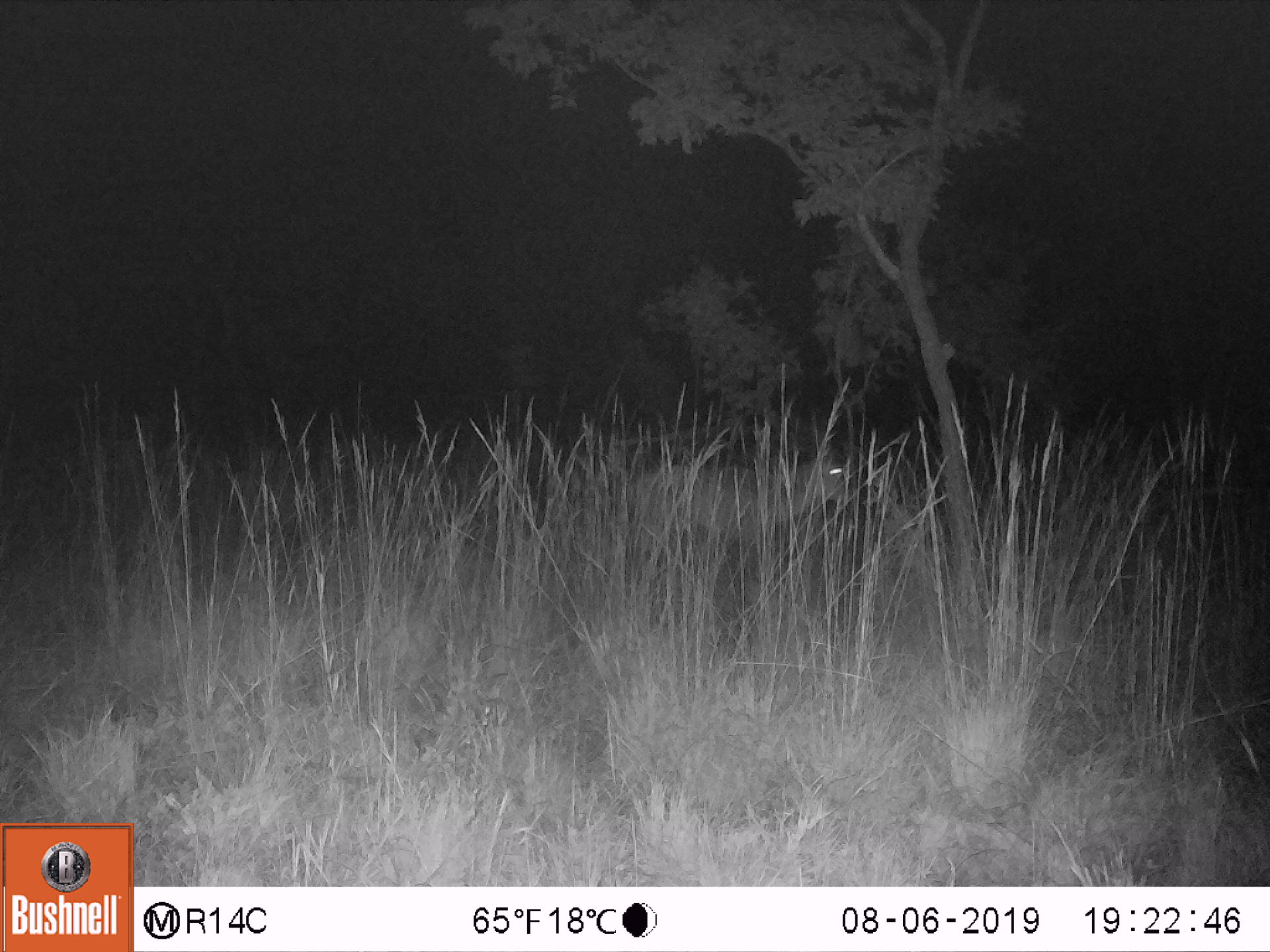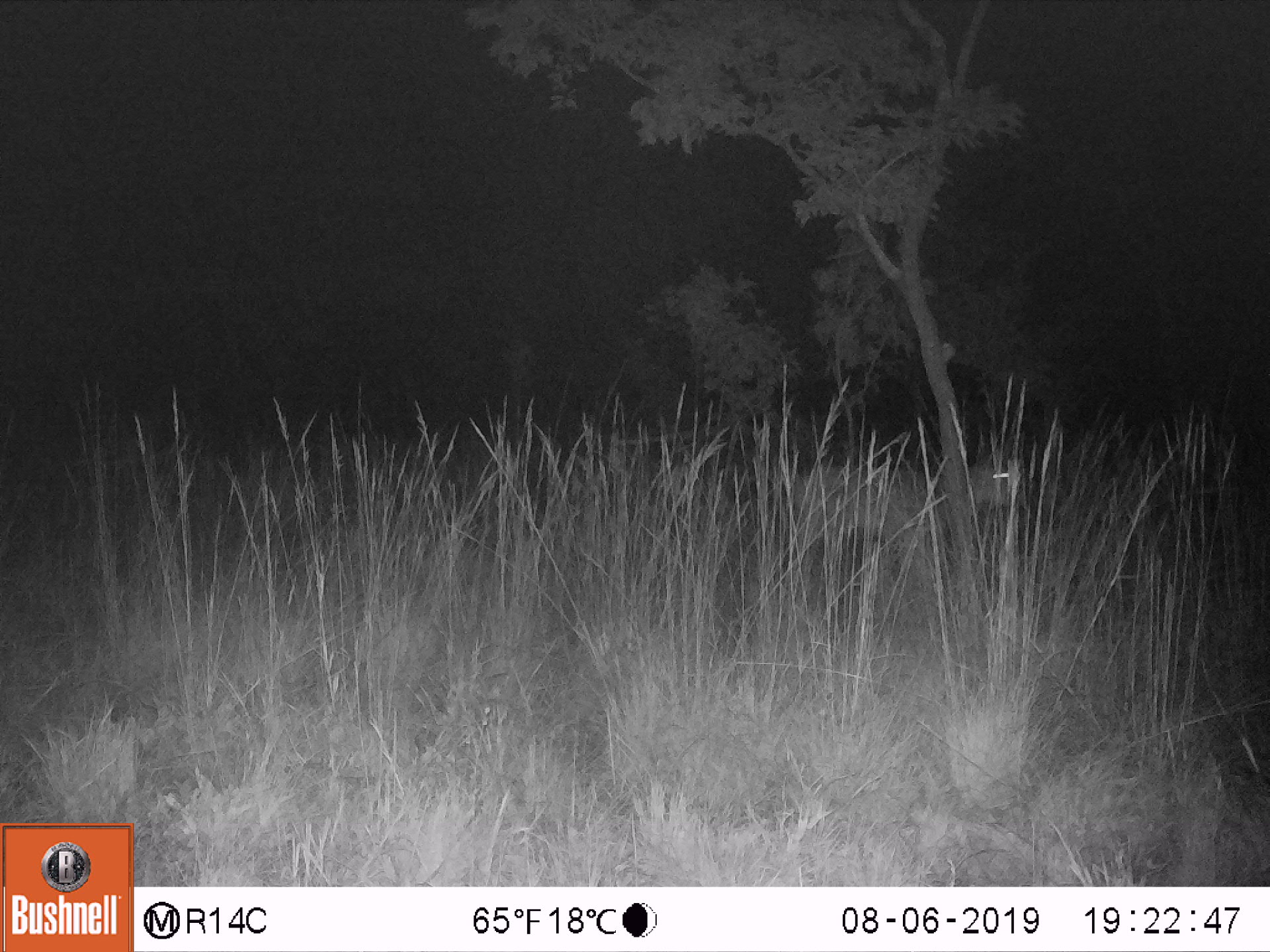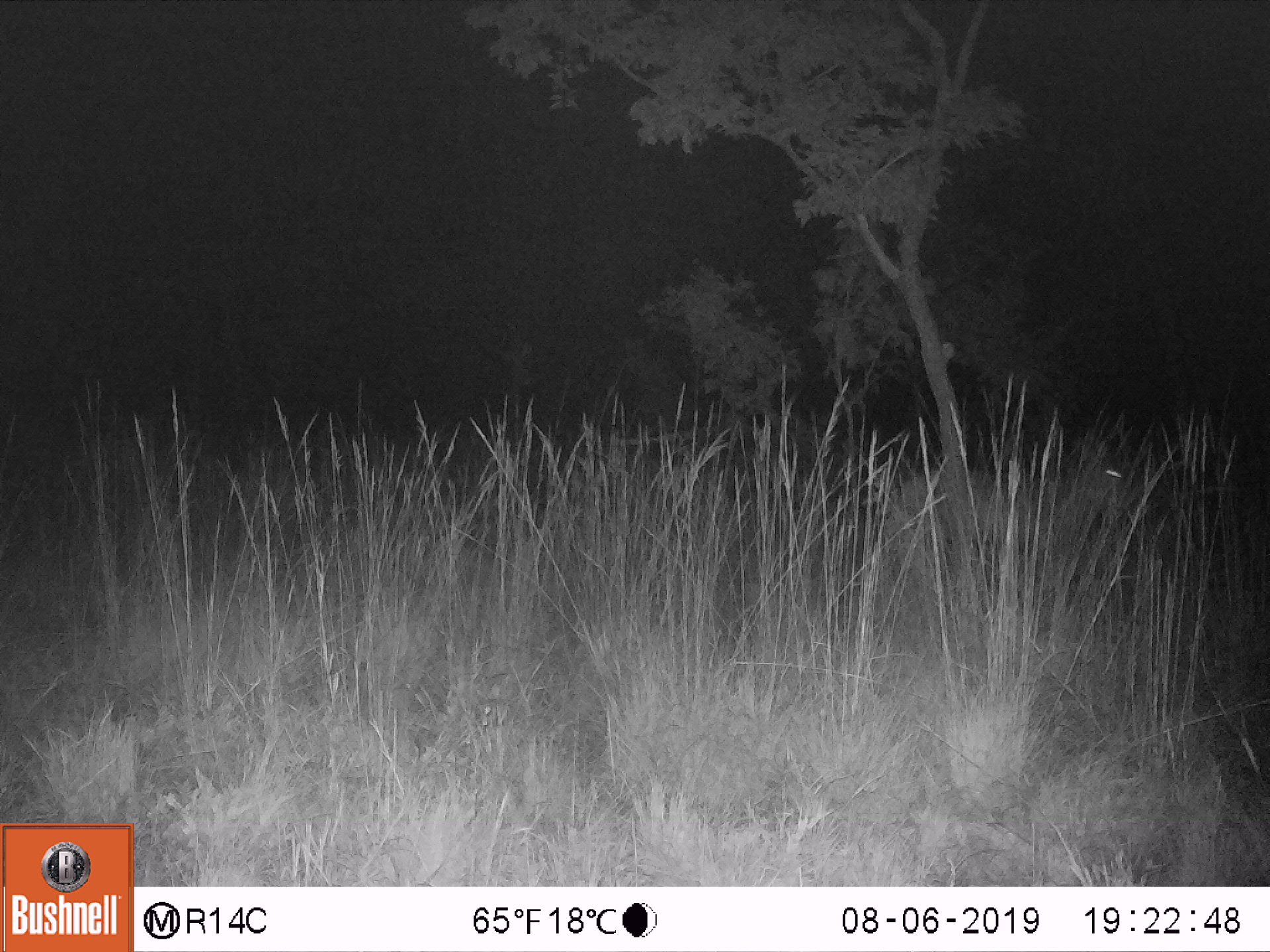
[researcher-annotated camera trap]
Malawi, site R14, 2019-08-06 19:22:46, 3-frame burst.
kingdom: Animalia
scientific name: Animalia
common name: other animal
Other animal (Animalia), count 1.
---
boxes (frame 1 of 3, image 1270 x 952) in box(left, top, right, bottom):
other animal: box(624, 440, 872, 544)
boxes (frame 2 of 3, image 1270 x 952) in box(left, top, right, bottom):
other animal: box(781, 425, 1050, 548)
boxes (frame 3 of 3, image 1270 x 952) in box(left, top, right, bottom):
other animal: box(868, 435, 1152, 551)